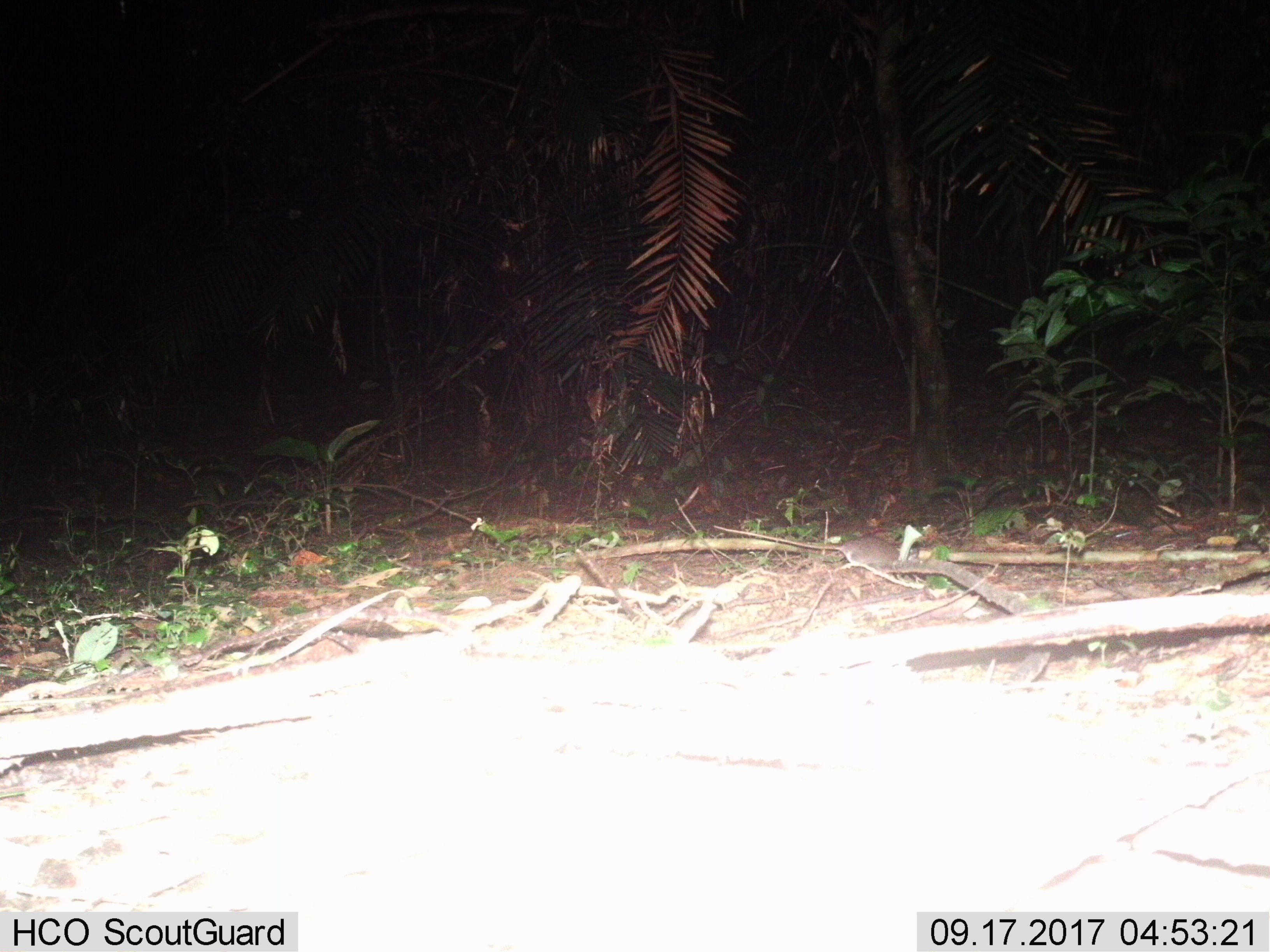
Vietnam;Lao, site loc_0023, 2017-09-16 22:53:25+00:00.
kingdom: Animalia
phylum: Chordata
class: Mammalia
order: Rodentia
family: Muridae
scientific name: Muridae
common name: old-world mice and rats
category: unidentified murid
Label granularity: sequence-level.